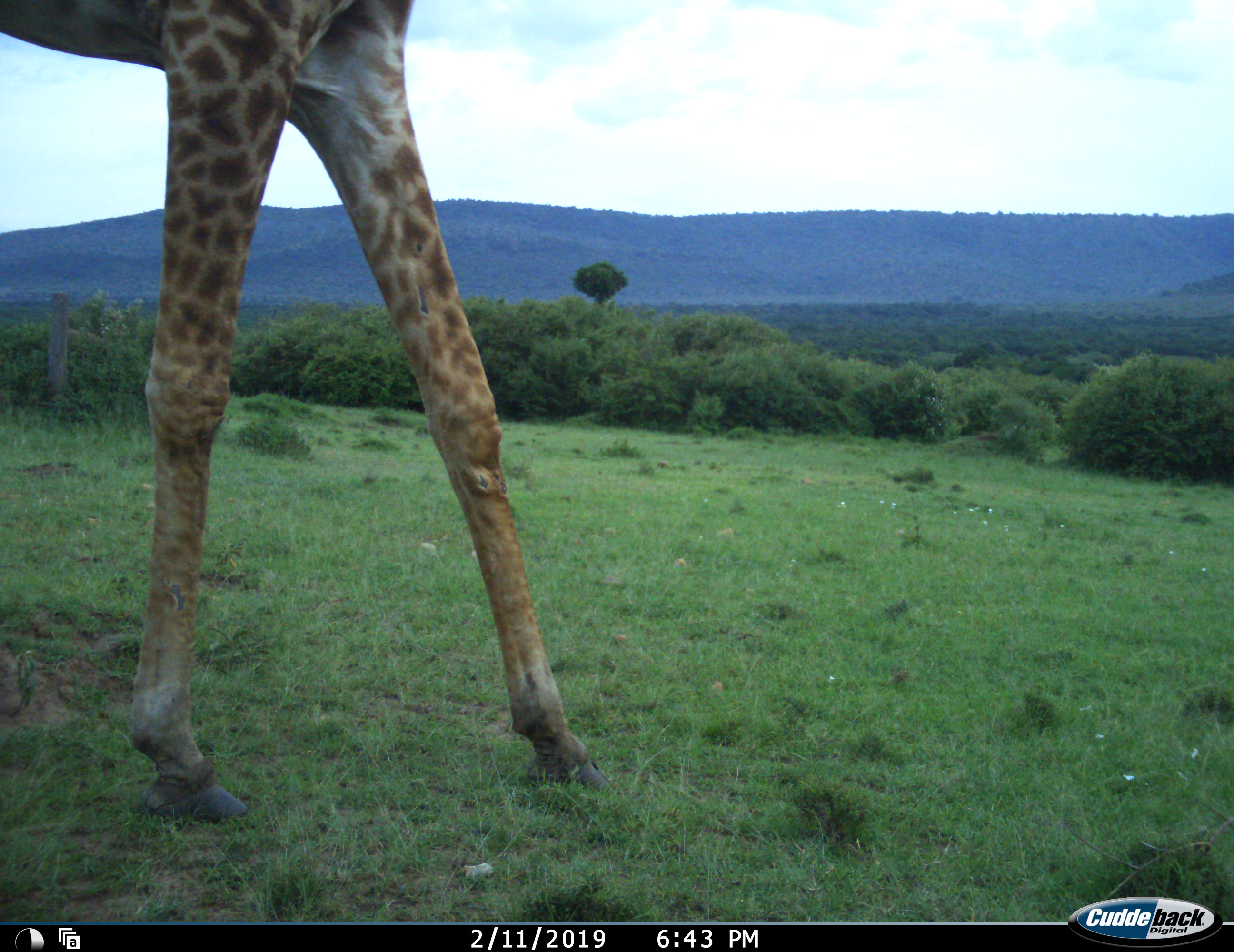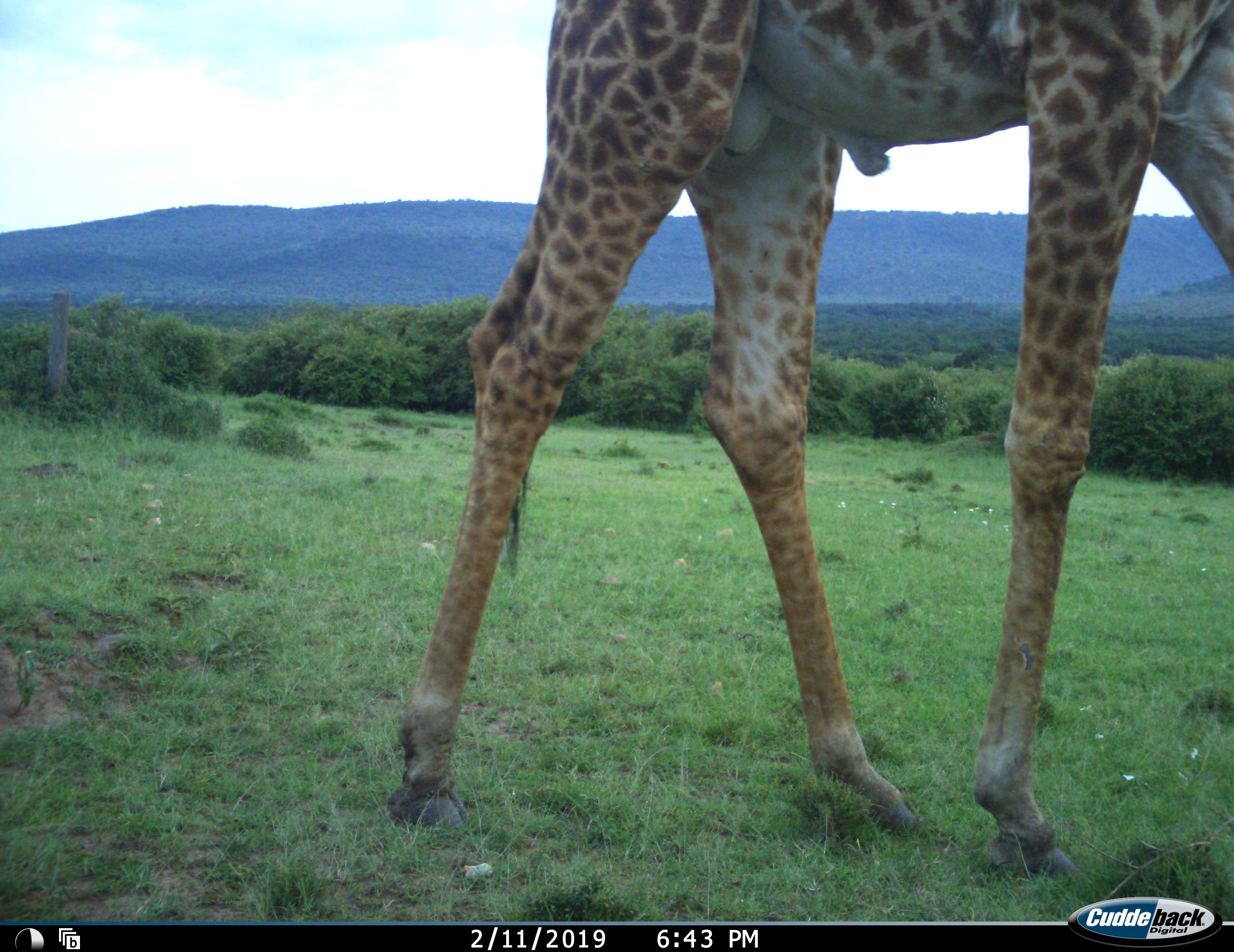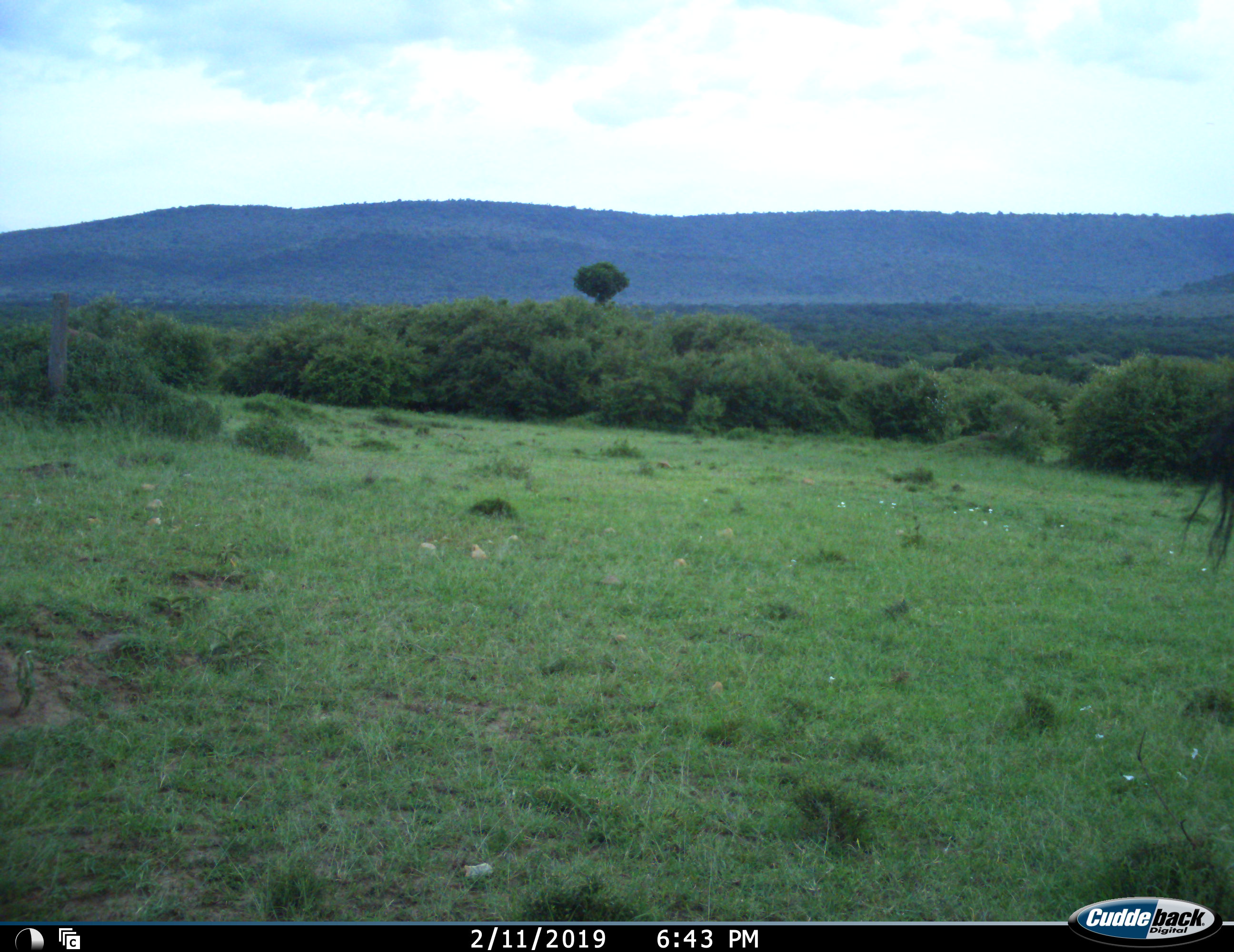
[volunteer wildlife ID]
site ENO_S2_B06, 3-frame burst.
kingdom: Animalia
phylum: Chordata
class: Mammalia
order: Artiodactyla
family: Giraffidae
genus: Giraffa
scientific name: Giraffa camelopardalis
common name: giraffe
Giraffe (Giraffa camelopardalis), count 1. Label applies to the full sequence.